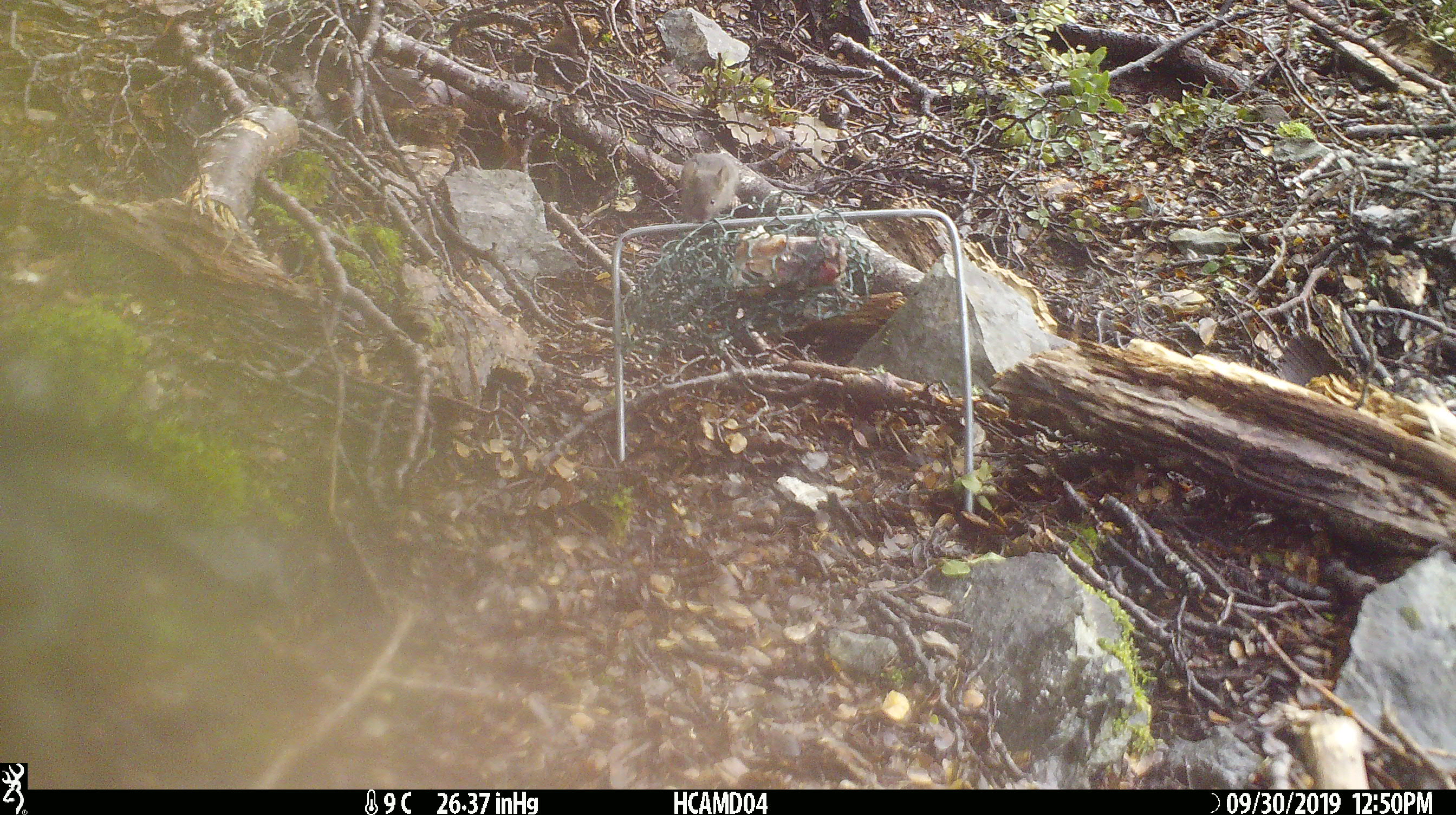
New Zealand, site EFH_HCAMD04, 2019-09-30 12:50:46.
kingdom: Animalia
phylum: Chordata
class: Mammalia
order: Rodentia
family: Muridae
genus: Mus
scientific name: Mus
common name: mouse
Mouse (Mus).